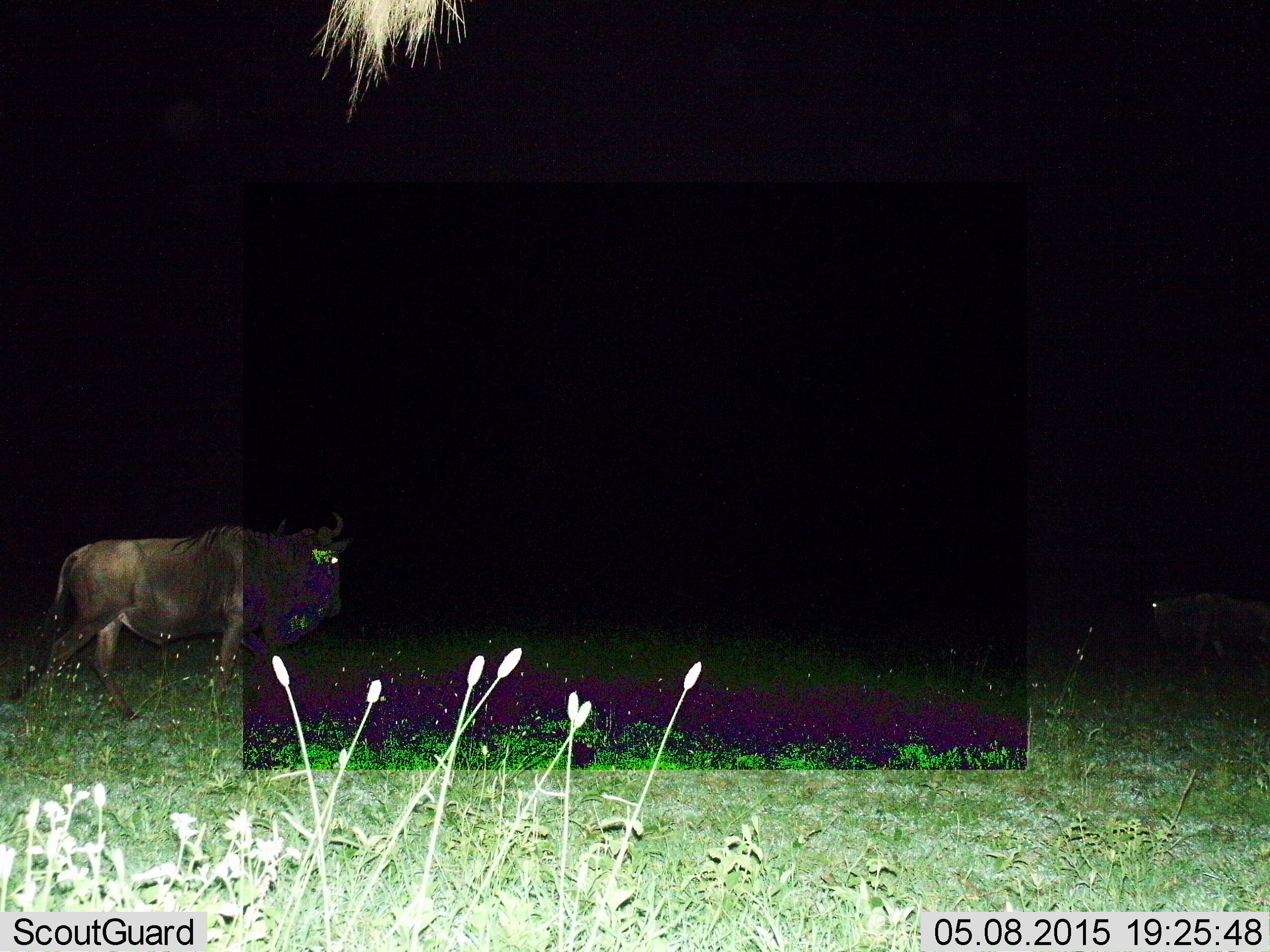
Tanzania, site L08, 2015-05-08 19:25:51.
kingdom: Animalia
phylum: Chordata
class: Mammalia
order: Artiodactyla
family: Bovidae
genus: Connochaetes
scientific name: Connochaetes taurinus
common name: blue wildebeest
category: wildebeest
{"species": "wildebeest (blue wildebeest) (Connochaetes taurinus)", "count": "2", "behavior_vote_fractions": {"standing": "30%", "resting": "0%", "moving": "80%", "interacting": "0%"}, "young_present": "0%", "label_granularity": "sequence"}